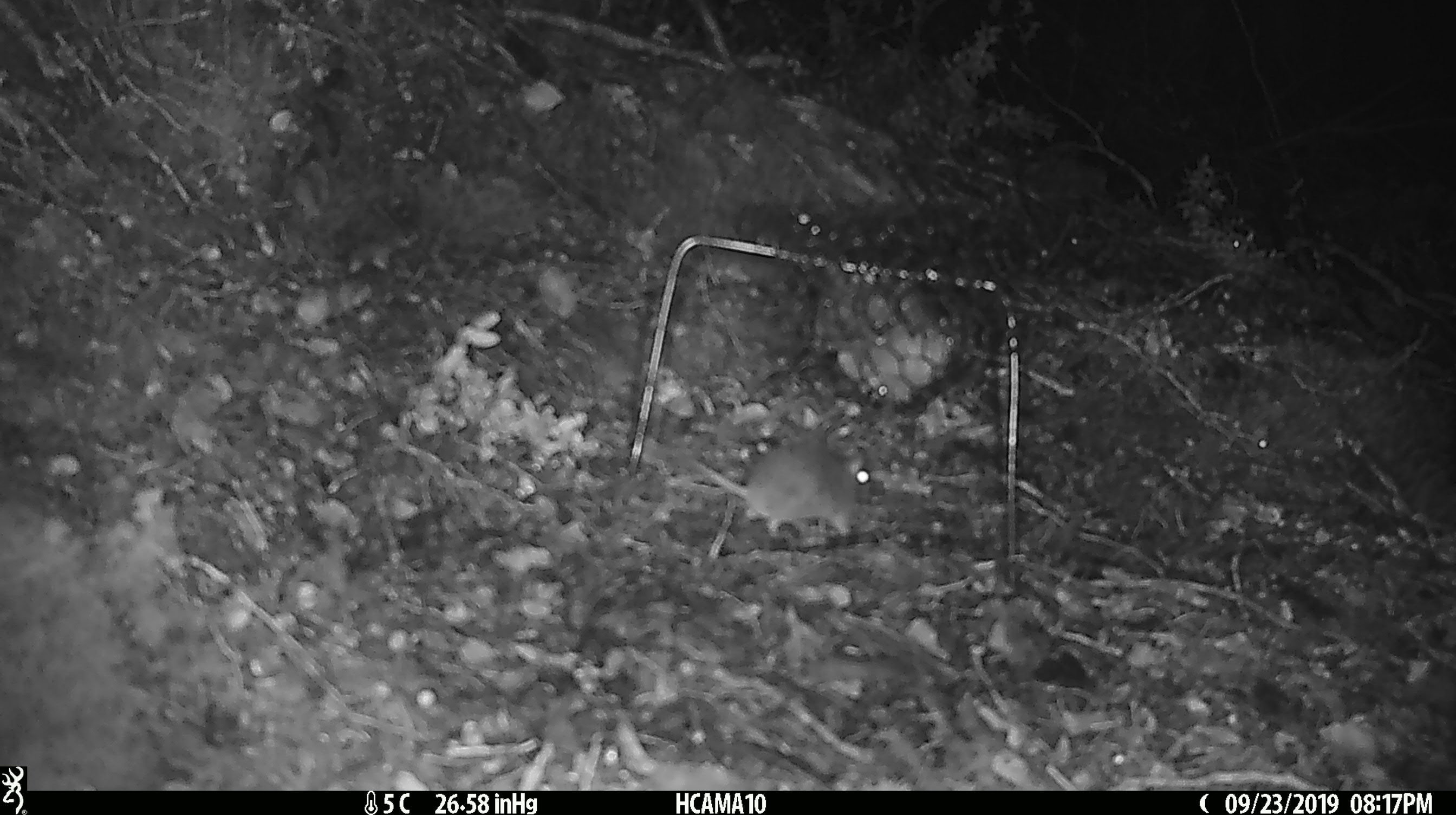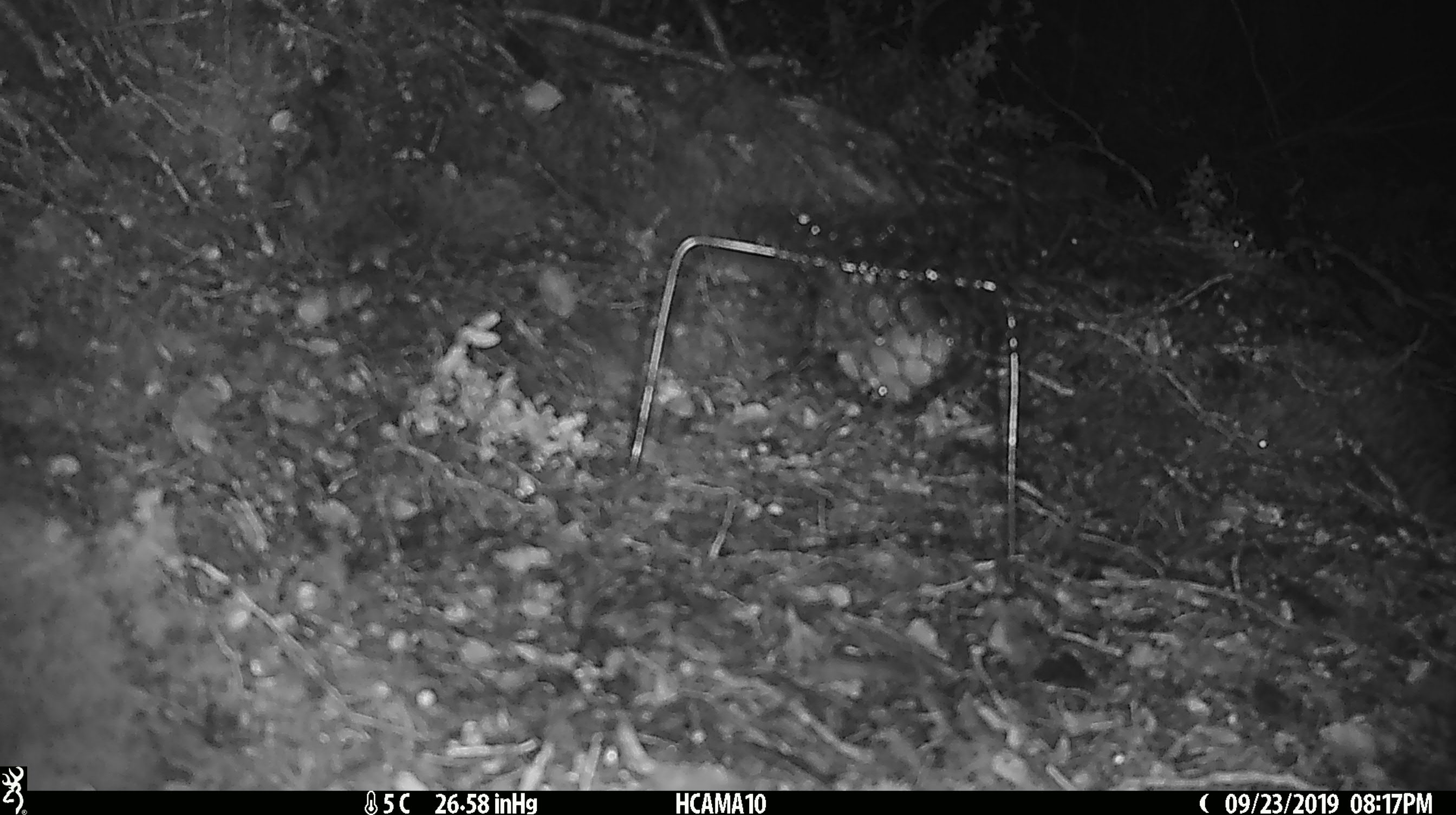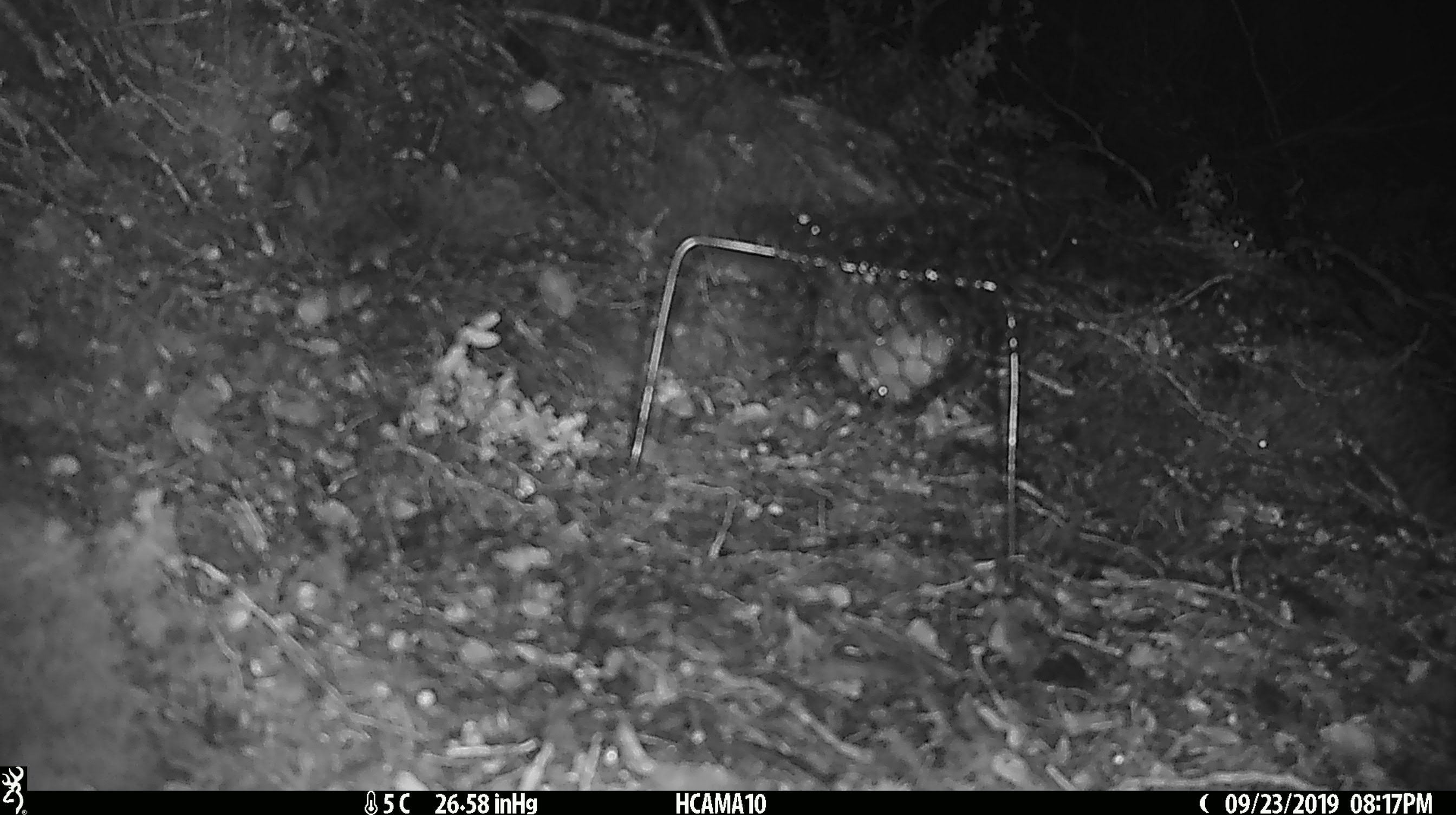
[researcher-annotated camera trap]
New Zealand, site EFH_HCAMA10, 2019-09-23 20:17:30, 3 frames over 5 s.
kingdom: Animalia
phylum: Chordata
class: Mammalia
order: Rodentia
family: Muridae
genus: Mus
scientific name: Mus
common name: mouse